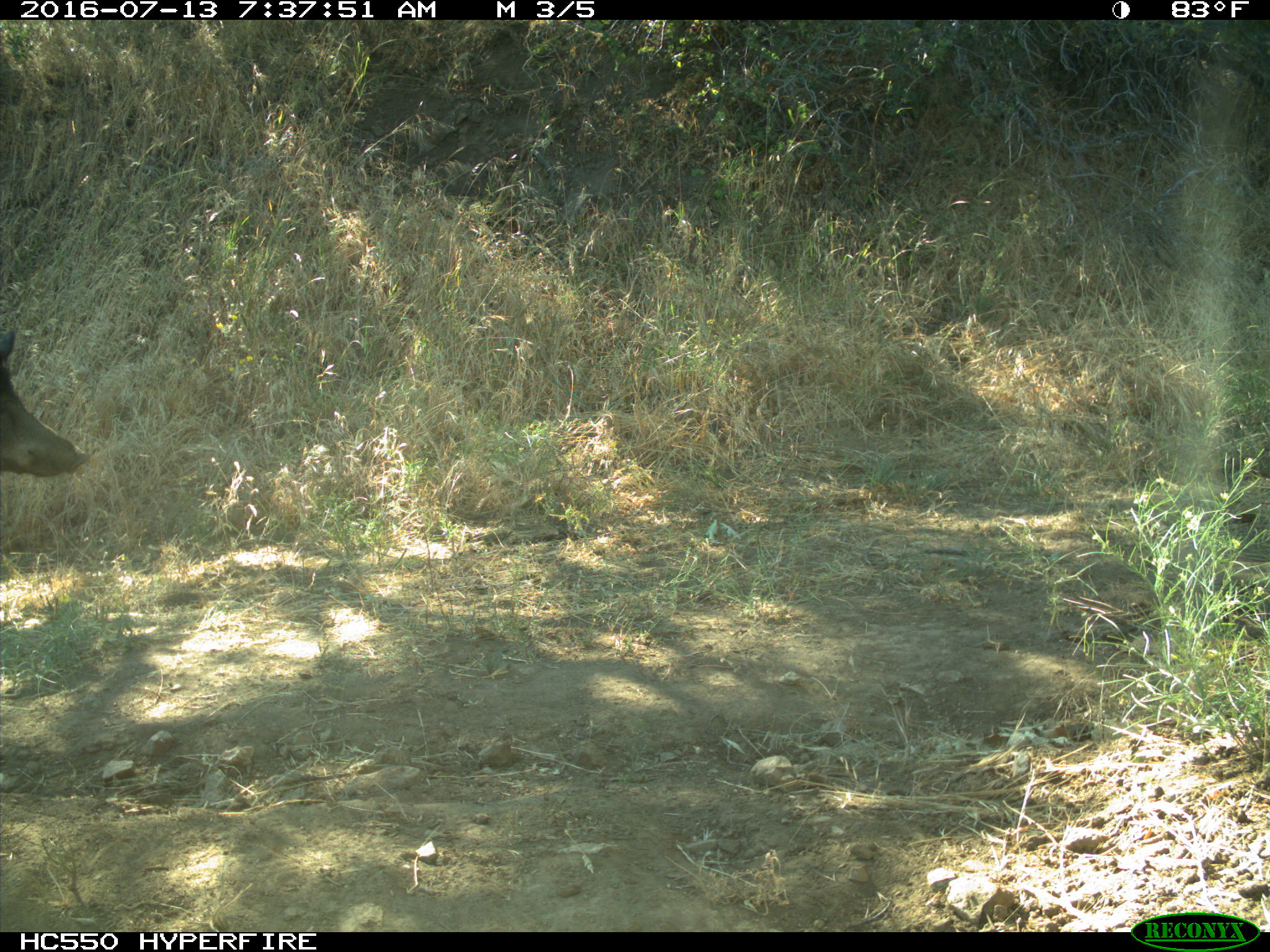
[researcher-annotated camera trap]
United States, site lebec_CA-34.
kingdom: Animalia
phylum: Chordata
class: Mammalia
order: Artiodactyla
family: Suidae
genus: Sus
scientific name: Sus scrofa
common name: wild boar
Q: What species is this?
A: Sus scrofa (wild boar).